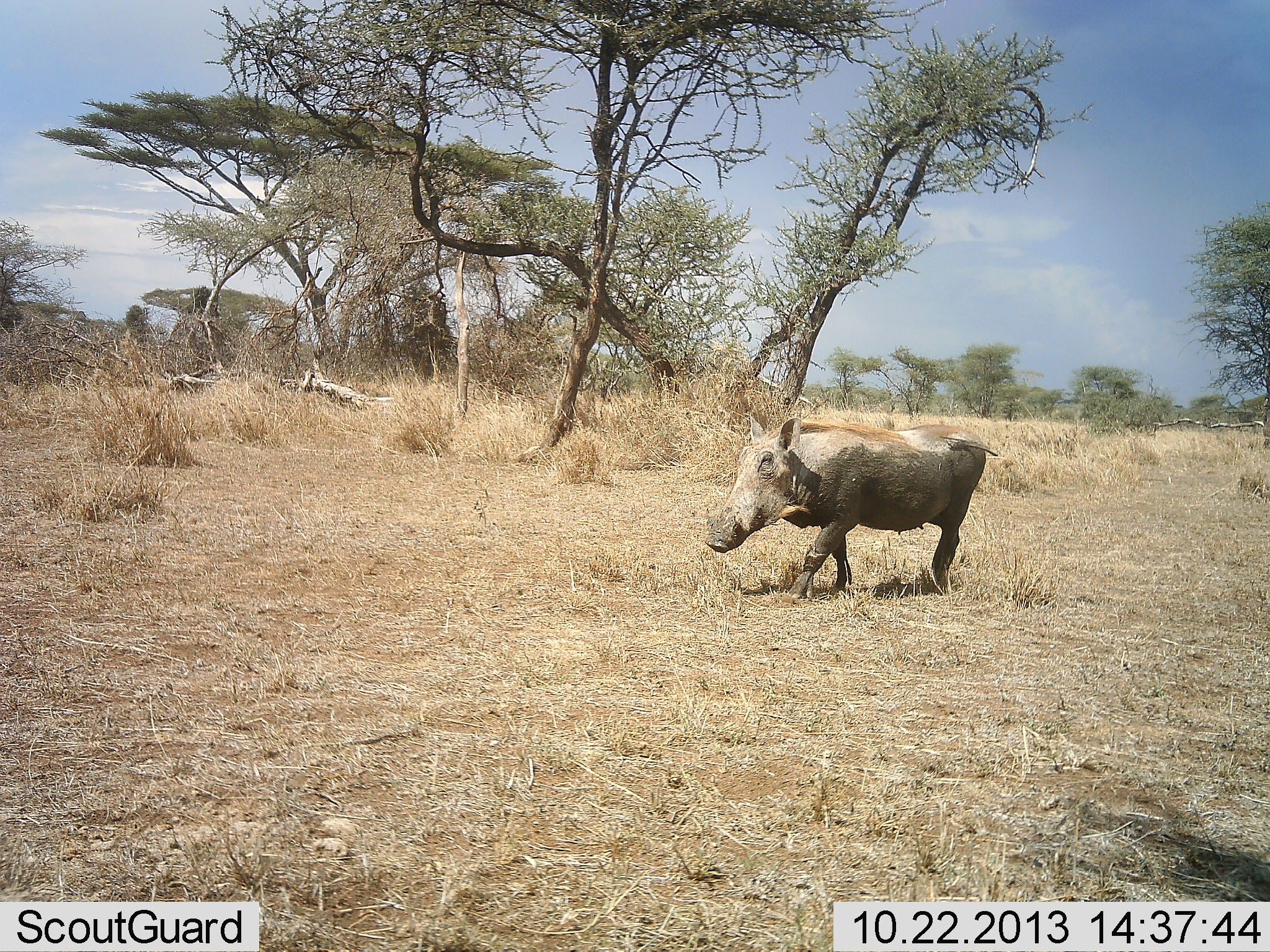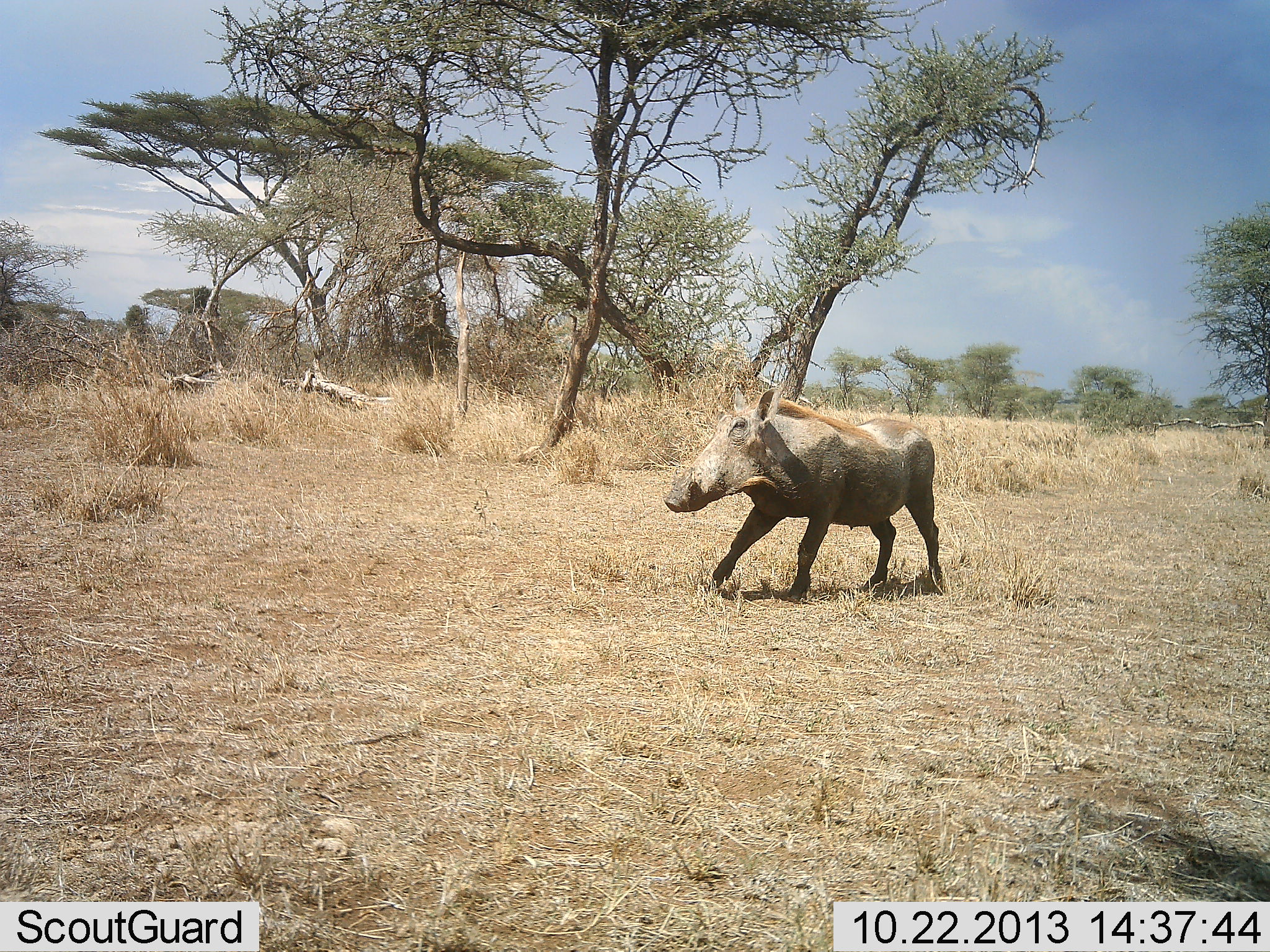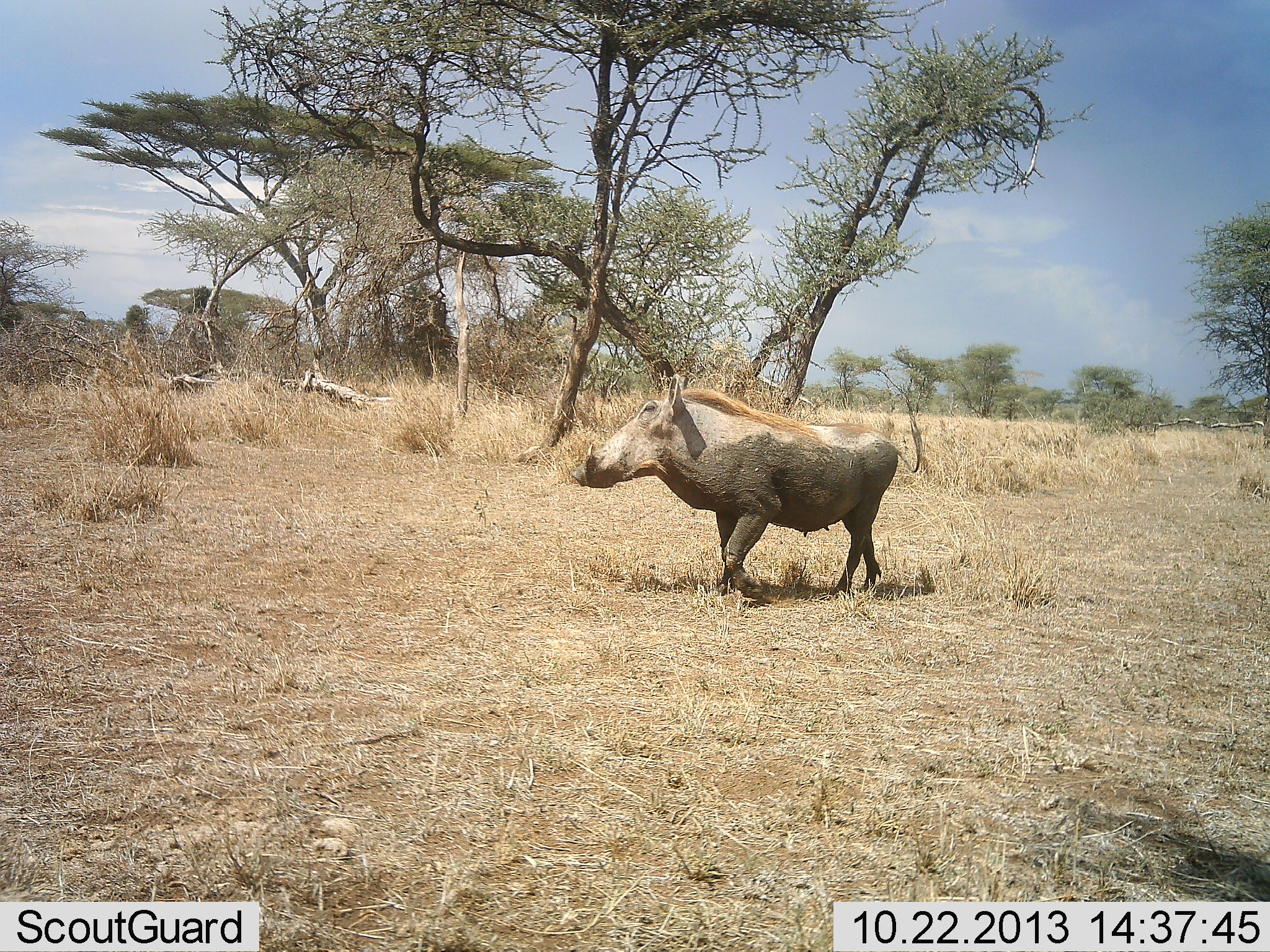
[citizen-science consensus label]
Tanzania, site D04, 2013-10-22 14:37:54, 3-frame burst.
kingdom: Animalia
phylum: Chordata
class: Mammalia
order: Artiodactyla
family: Suidae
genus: Phacochoerus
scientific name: Phacochoerus africanus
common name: warthog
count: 1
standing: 0%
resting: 0%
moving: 100%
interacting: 0%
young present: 0%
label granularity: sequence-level